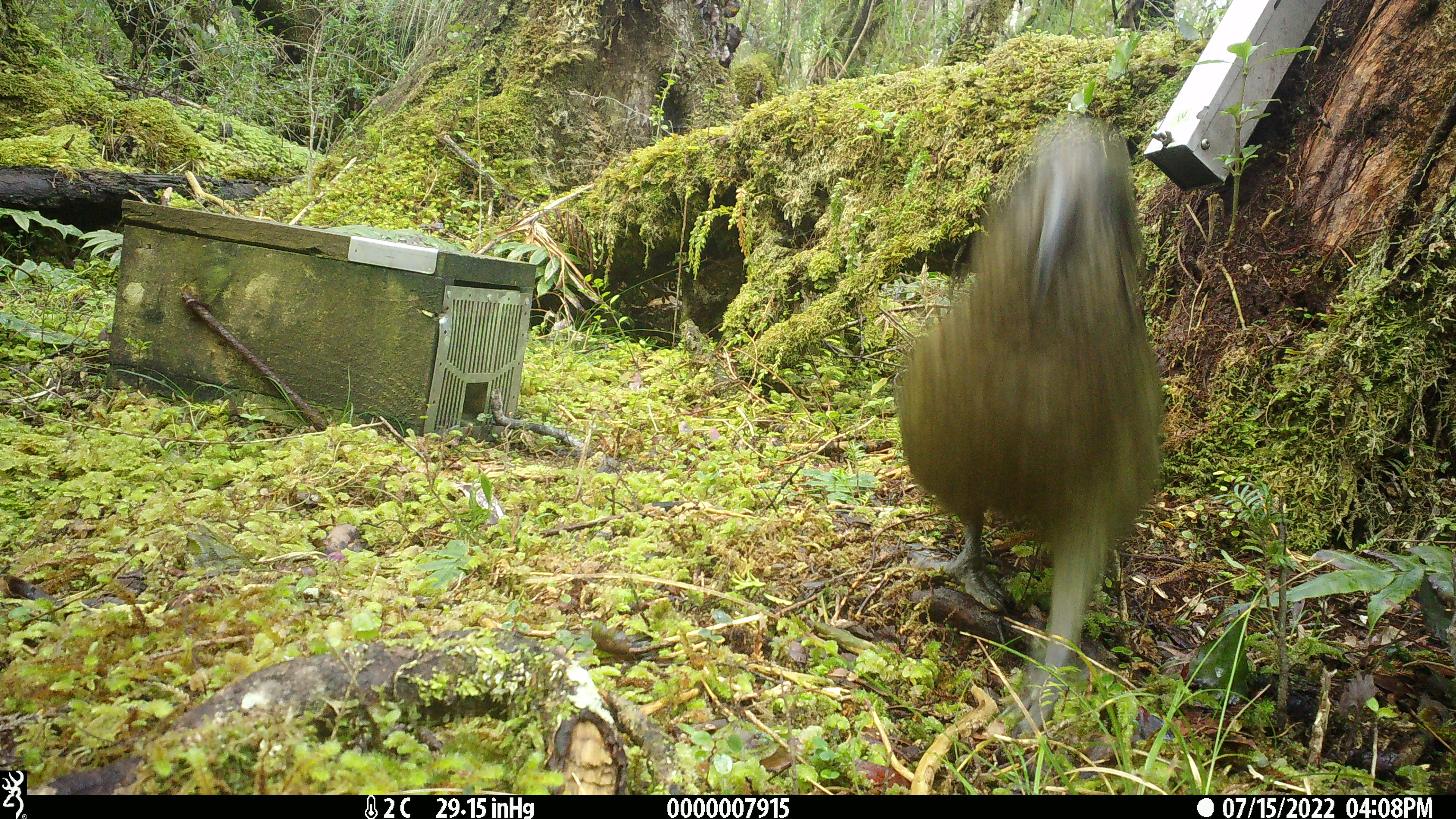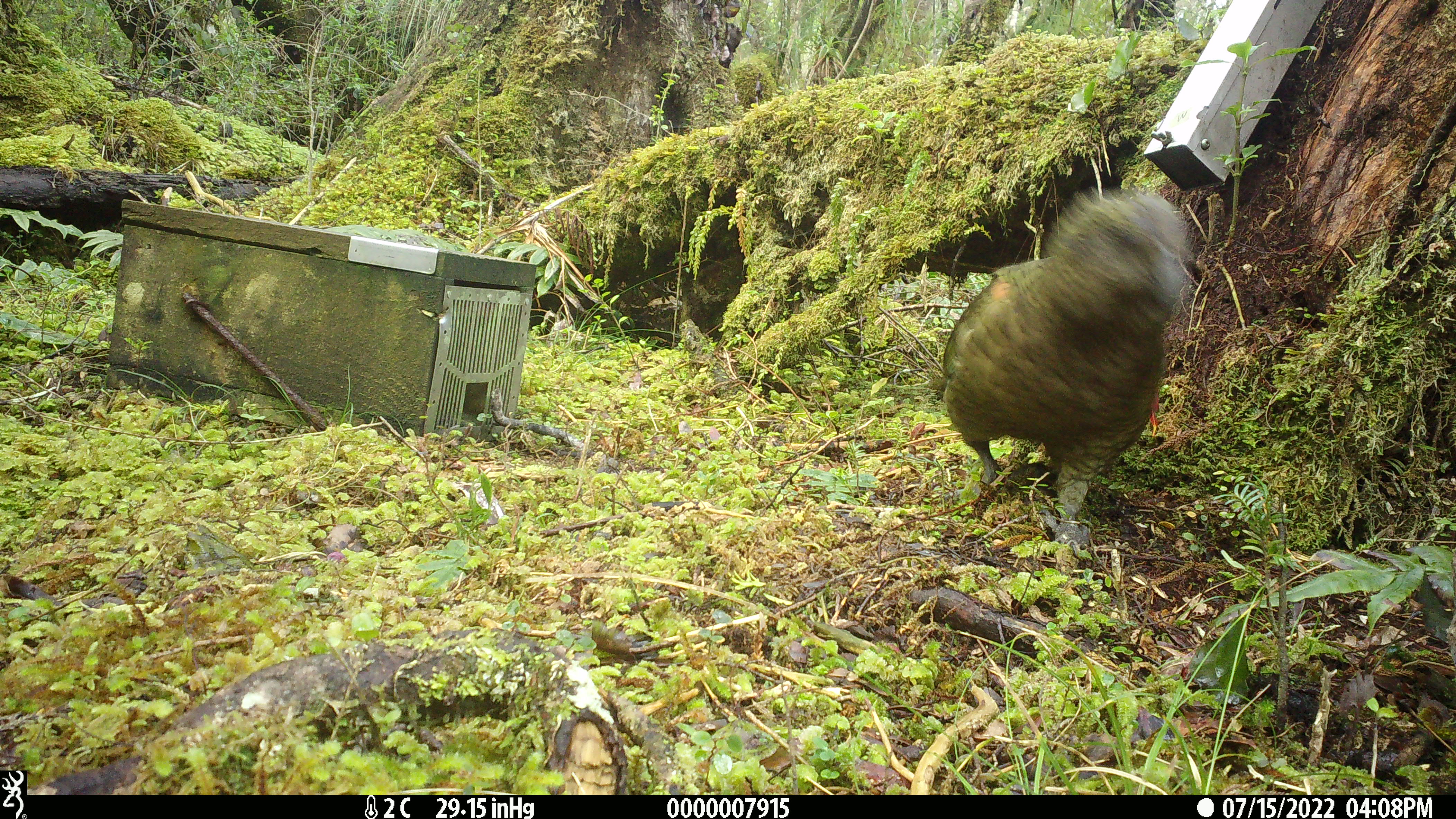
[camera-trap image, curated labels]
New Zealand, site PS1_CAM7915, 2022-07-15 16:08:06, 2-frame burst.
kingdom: Animalia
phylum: Chordata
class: Aves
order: Psittaciformes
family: Strigopidae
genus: Nestor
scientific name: Nestor notabilis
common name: kea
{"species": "kea (Nestor notabilis)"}